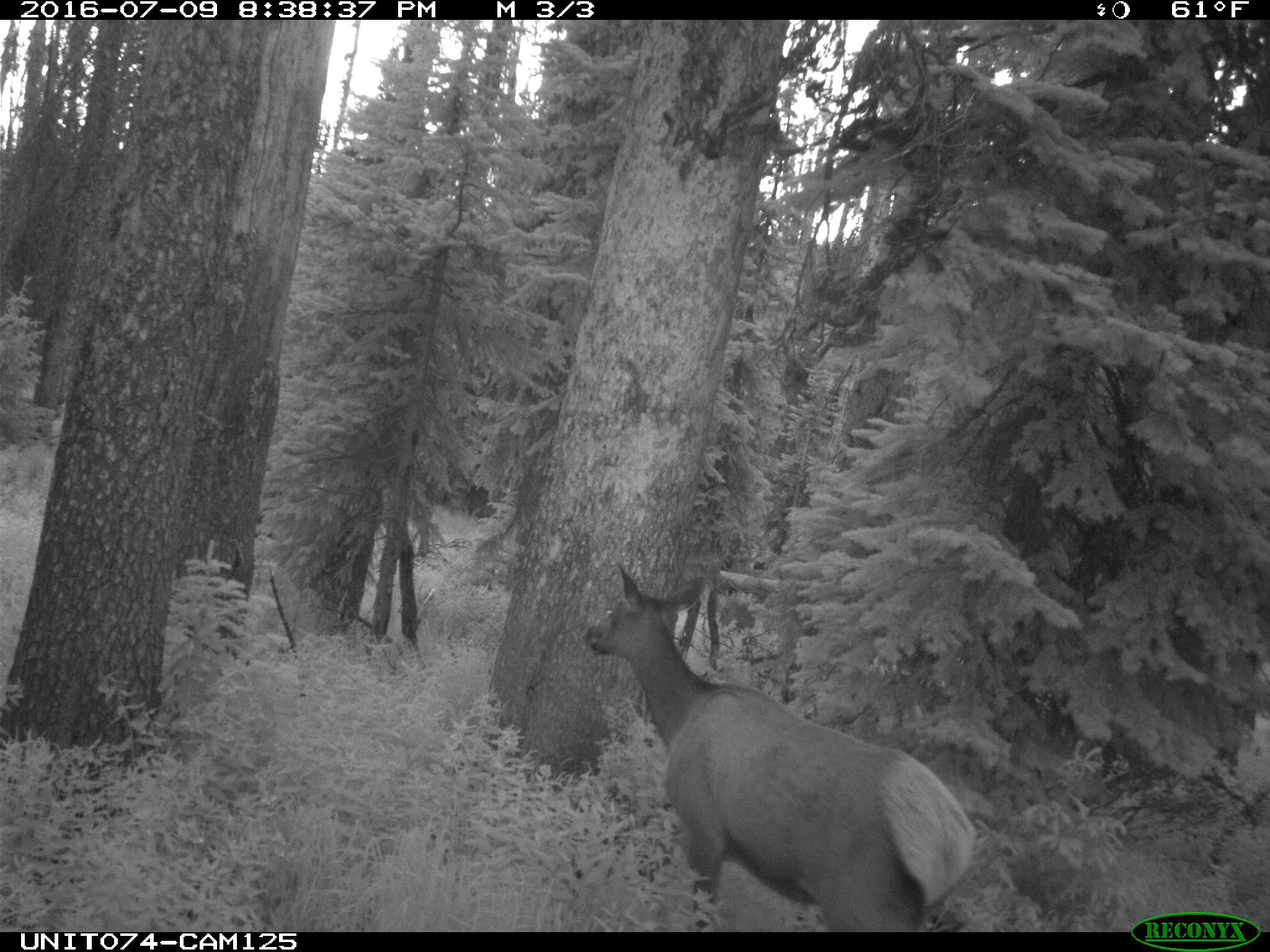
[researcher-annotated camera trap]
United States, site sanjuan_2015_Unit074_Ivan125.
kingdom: Animalia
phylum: Chordata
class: Mammalia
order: Artiodactyla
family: Cervidae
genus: Cervus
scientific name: Cervus elaphus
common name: red deer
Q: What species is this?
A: Cervus elaphus (red deer).